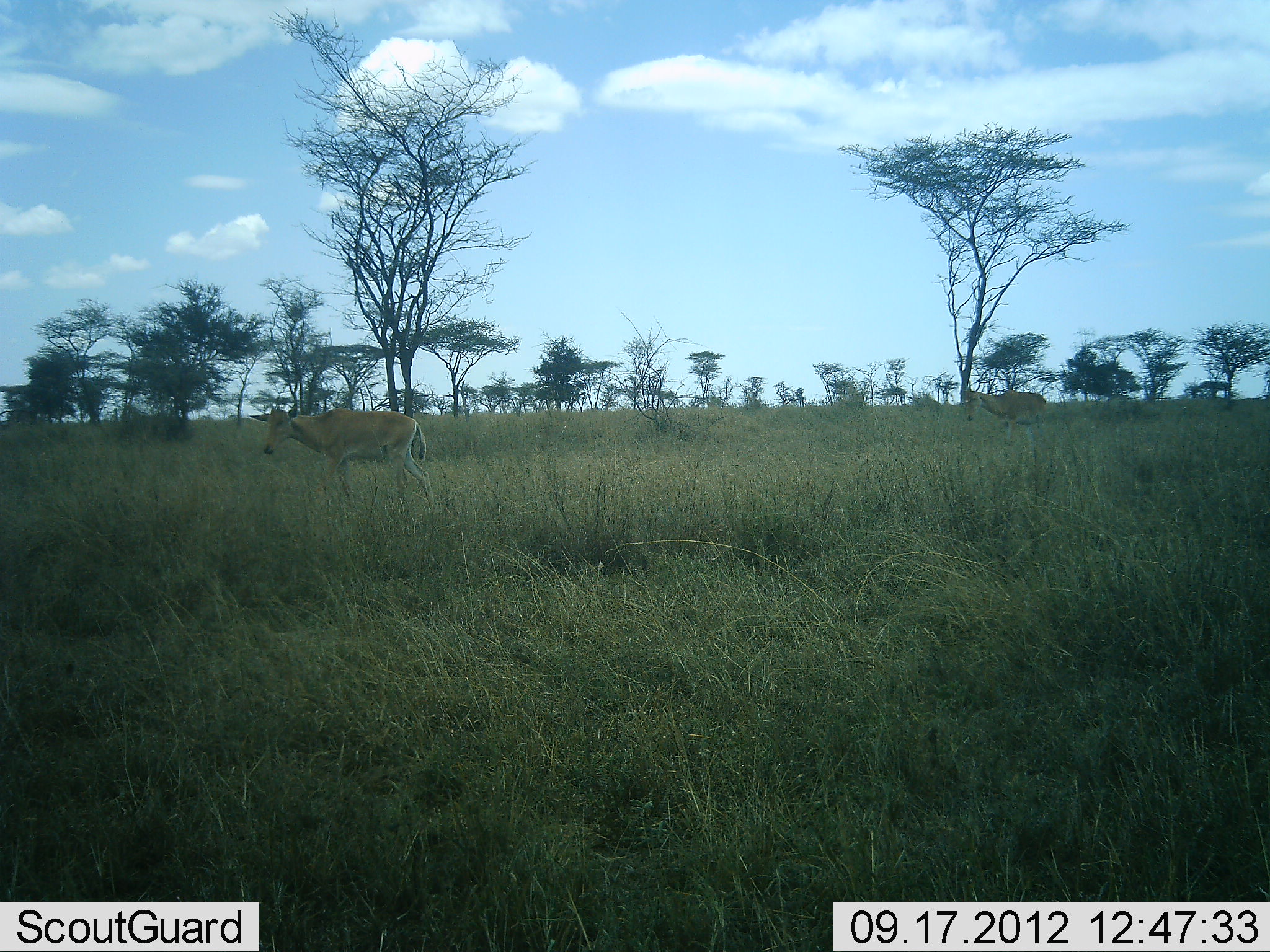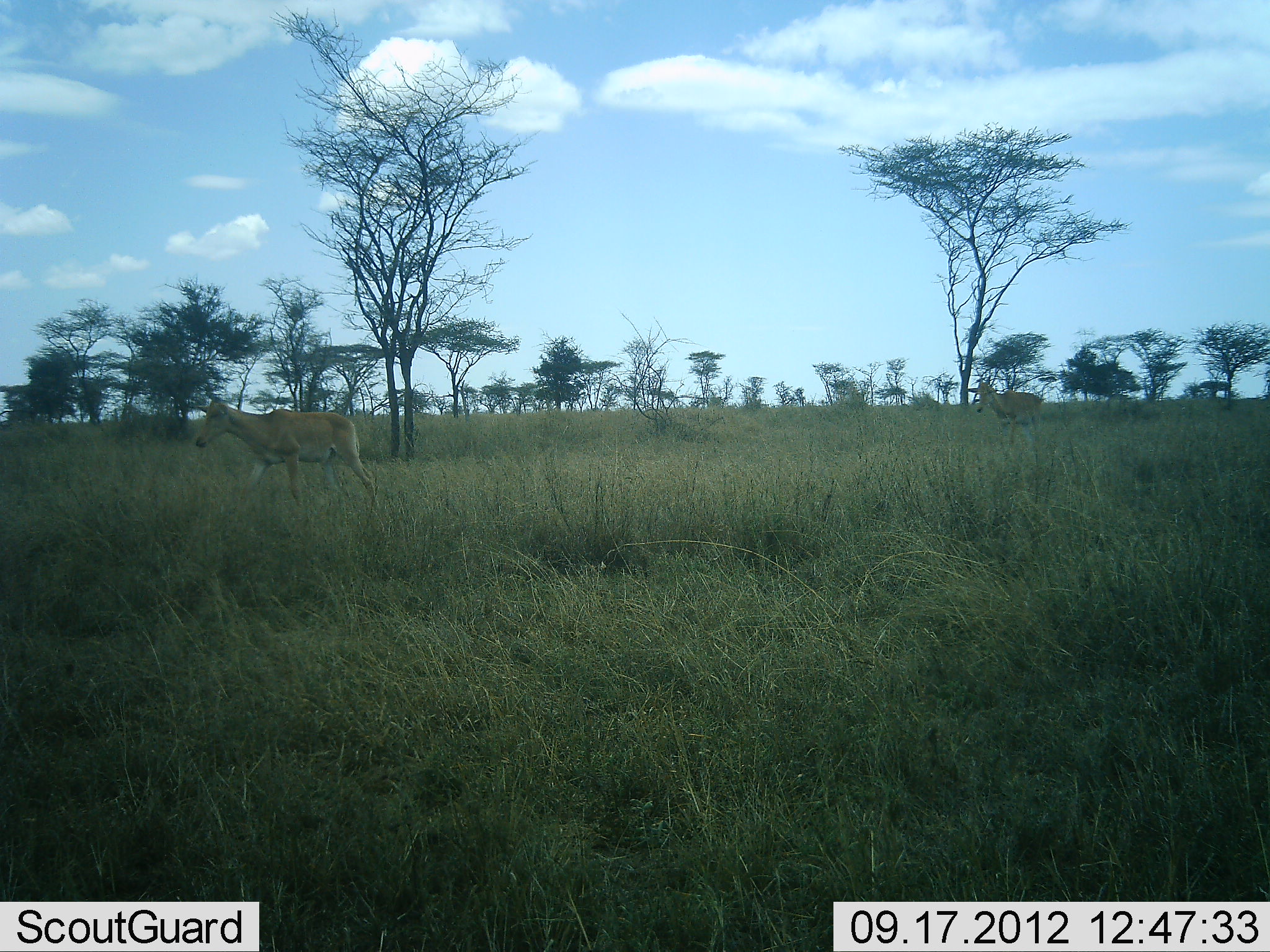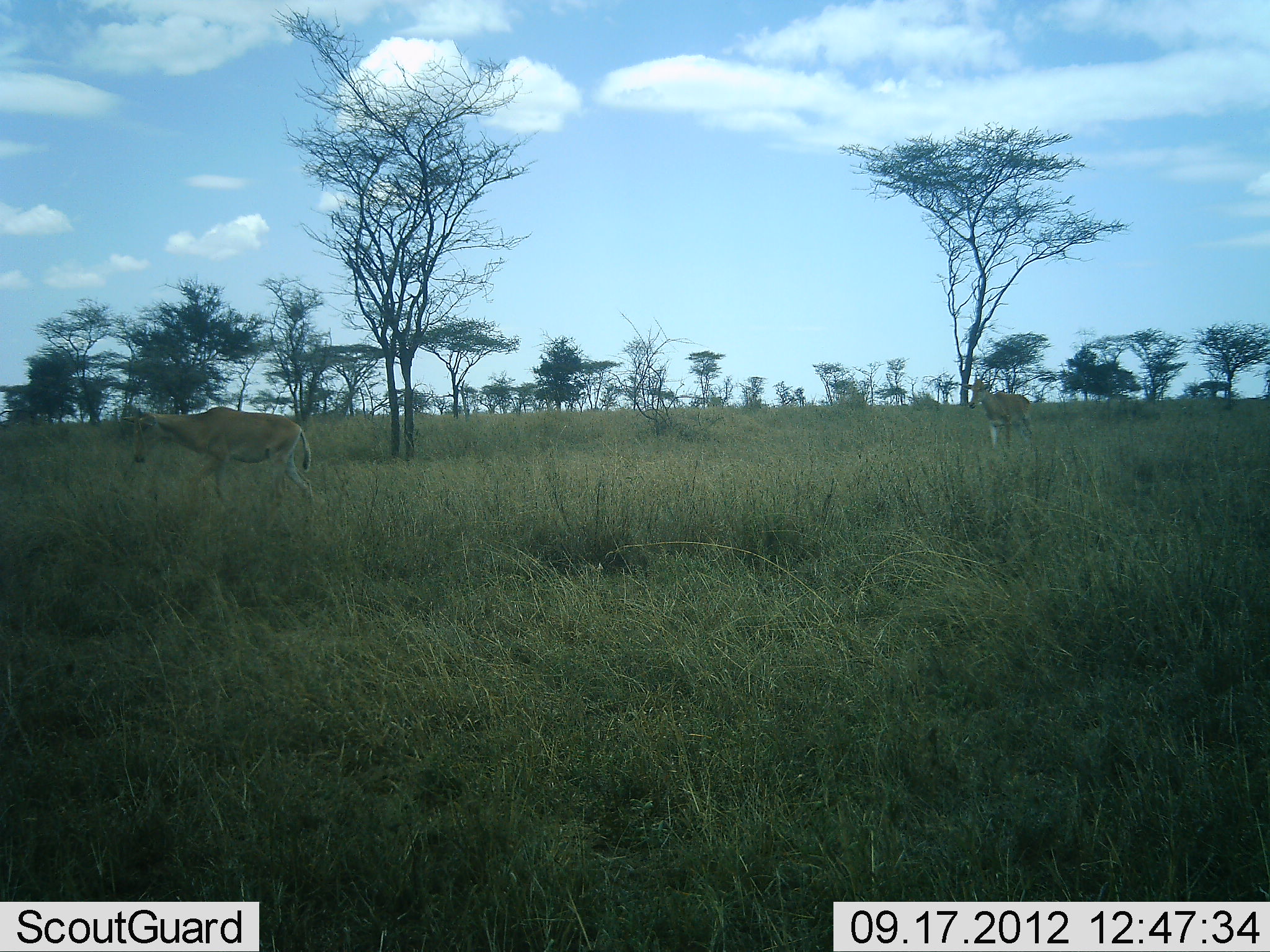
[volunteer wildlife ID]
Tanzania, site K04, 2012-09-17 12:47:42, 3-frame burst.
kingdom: Animalia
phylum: Chordata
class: Mammalia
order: Artiodactyla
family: Bovidae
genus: Alcelaphus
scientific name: Alcelaphus buselaphus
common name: hartebeest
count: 2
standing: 30%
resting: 0%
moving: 80%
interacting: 0%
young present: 10%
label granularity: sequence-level